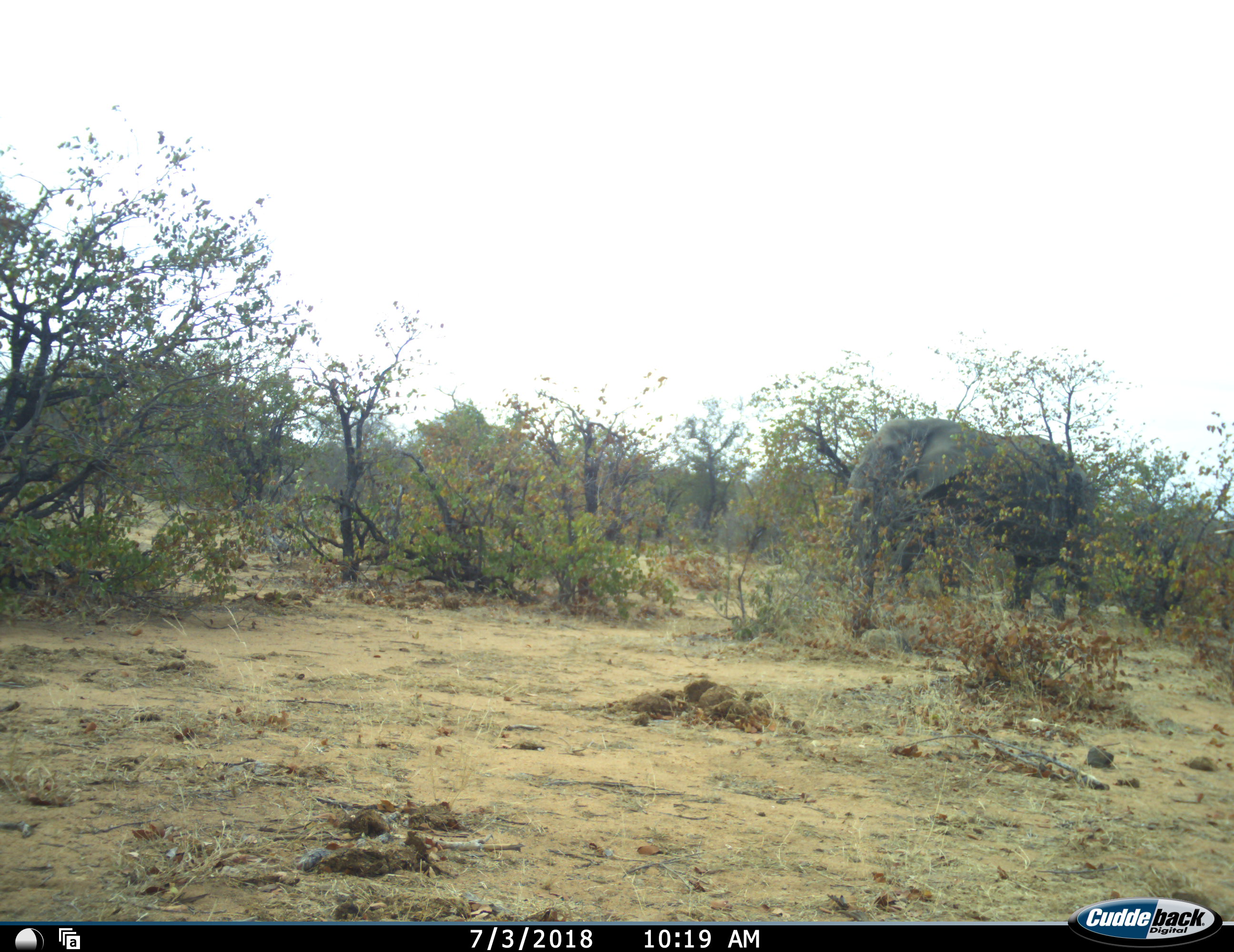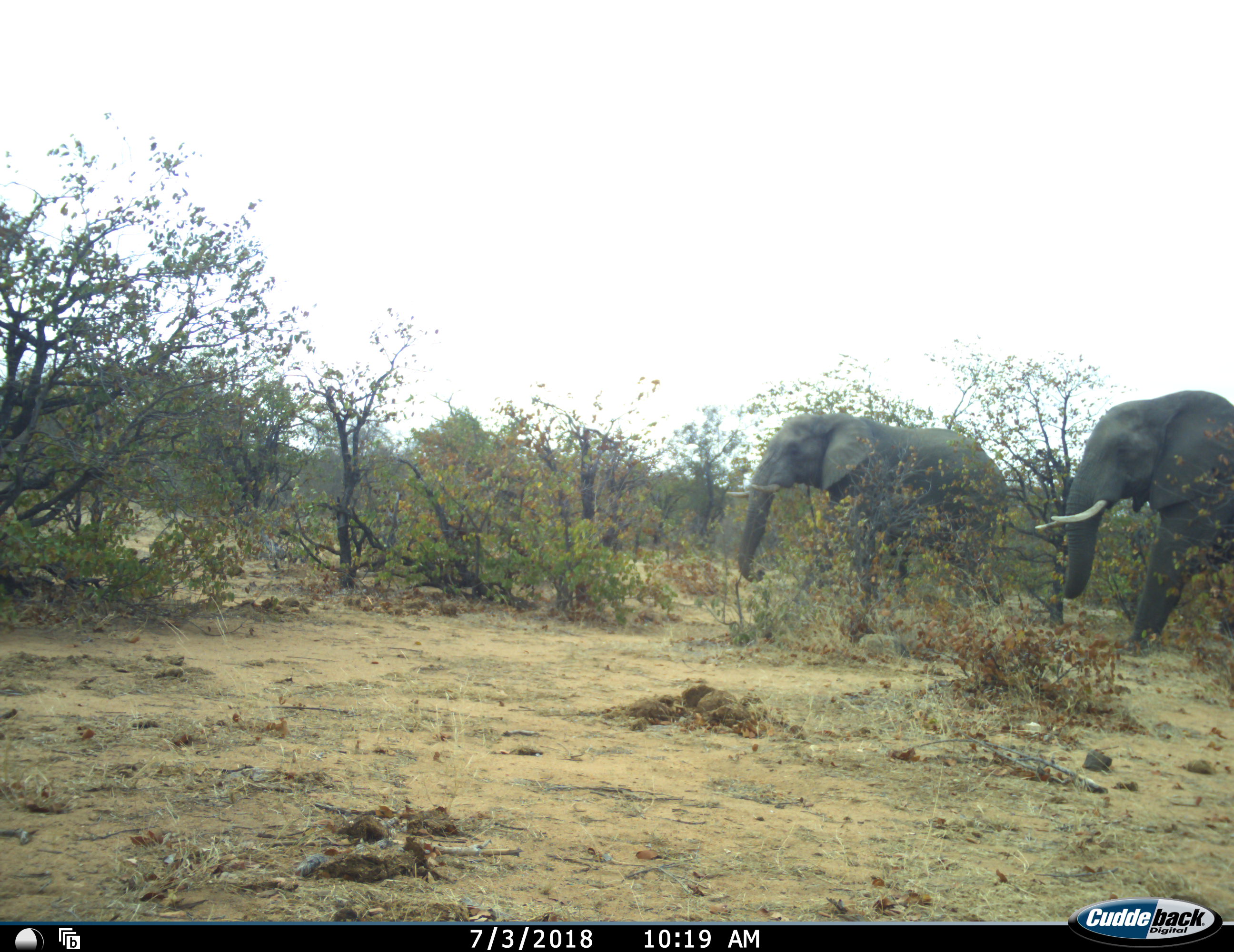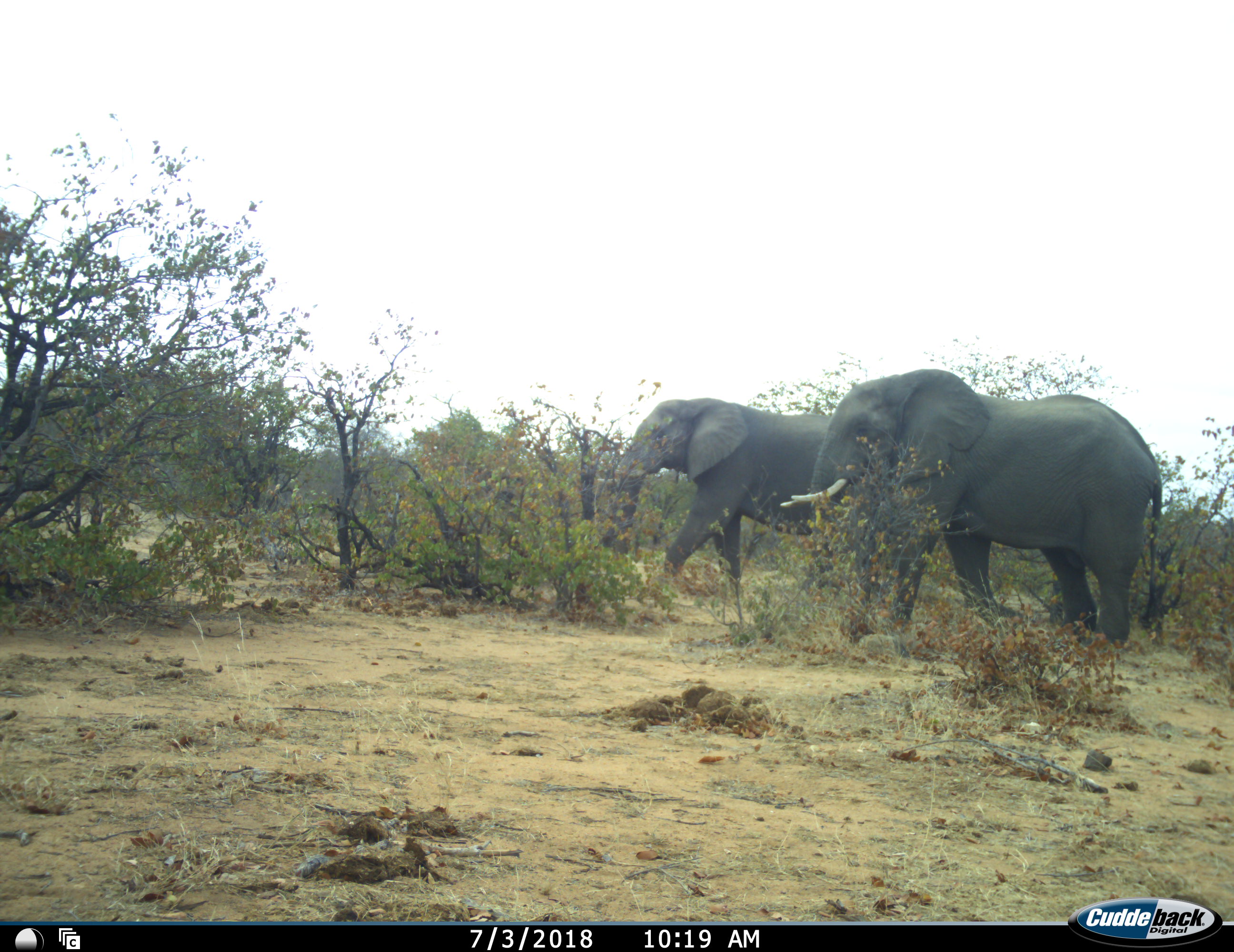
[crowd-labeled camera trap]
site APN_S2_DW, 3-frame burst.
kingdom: Animalia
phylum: Chordata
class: Mammalia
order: Proboscidea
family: Elephantidae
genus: Loxodonta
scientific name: Loxodonta africana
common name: african bush elephant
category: elephant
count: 2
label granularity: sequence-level